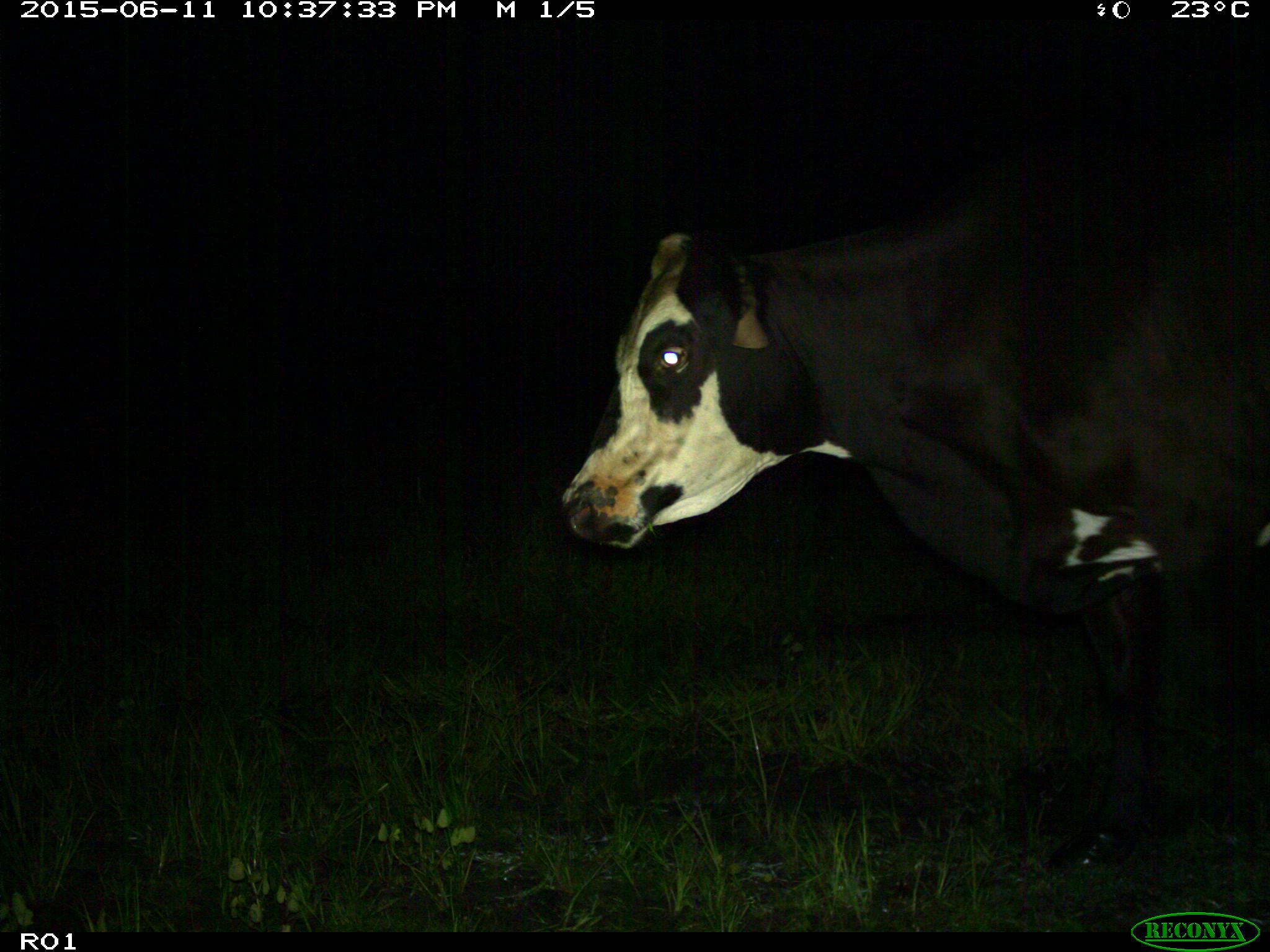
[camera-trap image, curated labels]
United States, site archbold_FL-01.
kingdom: Animalia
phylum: Chordata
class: Mammalia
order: Artiodactyla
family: Bovidae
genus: Bos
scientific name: Bos taurus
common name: domestic cow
Bos taurus (domestic cow).